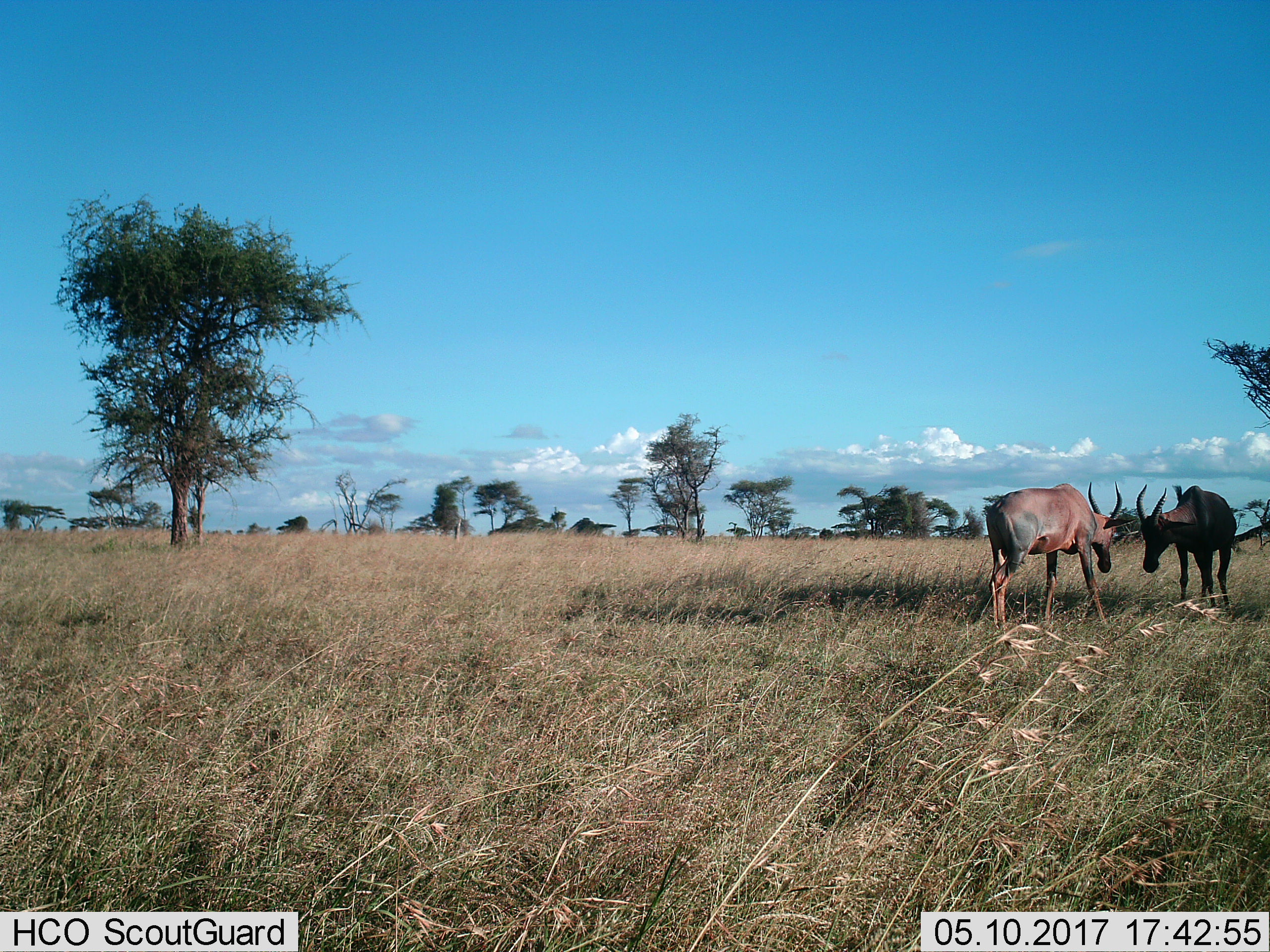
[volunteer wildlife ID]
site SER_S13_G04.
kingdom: Animalia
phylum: Chordata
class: Mammalia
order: Artiodactyla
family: Bovidae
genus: Damaliscus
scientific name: Damaliscus lunatus jimela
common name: topi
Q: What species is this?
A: Topi (Damaliscus lunatus jimela).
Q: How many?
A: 2.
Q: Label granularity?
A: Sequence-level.